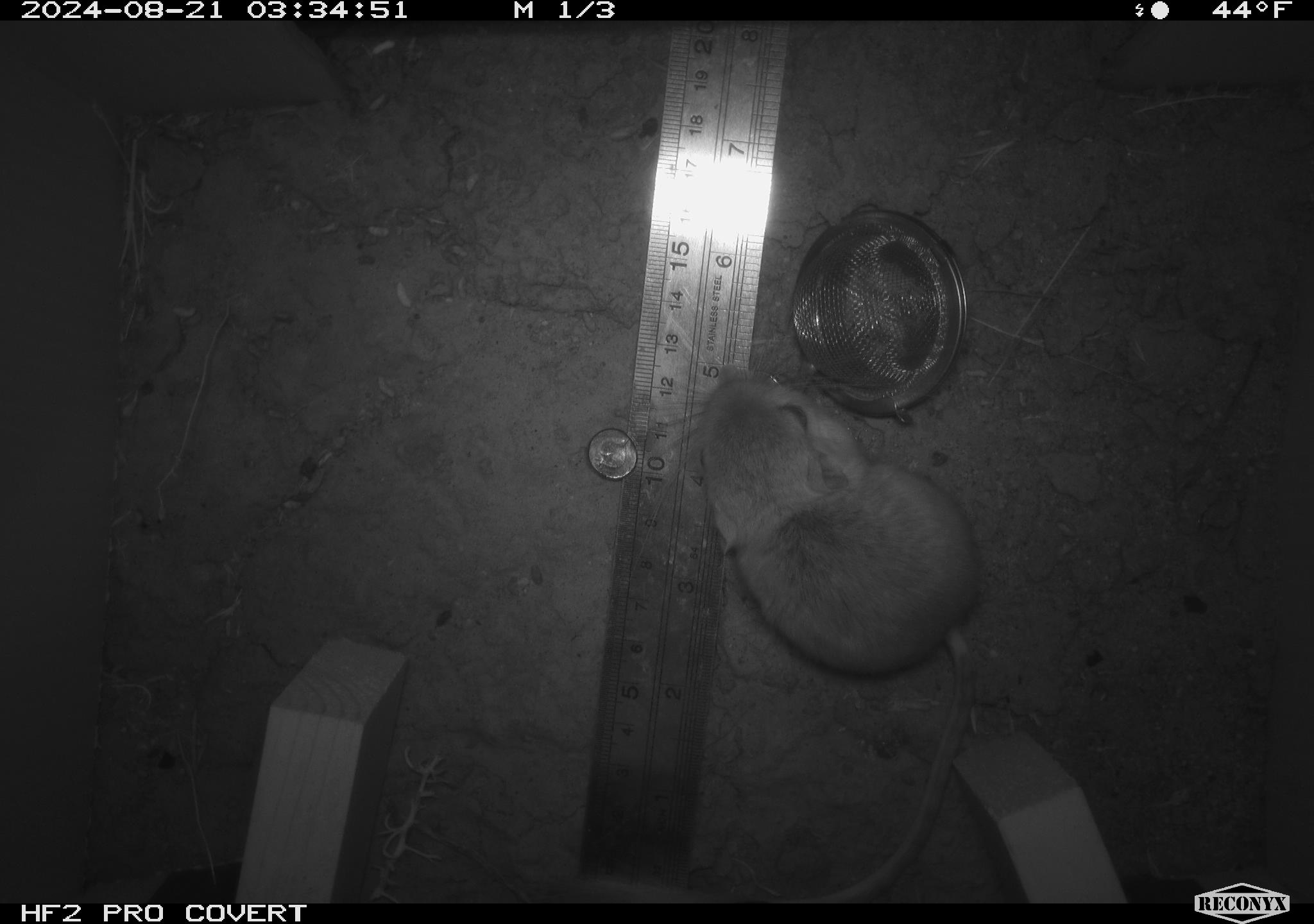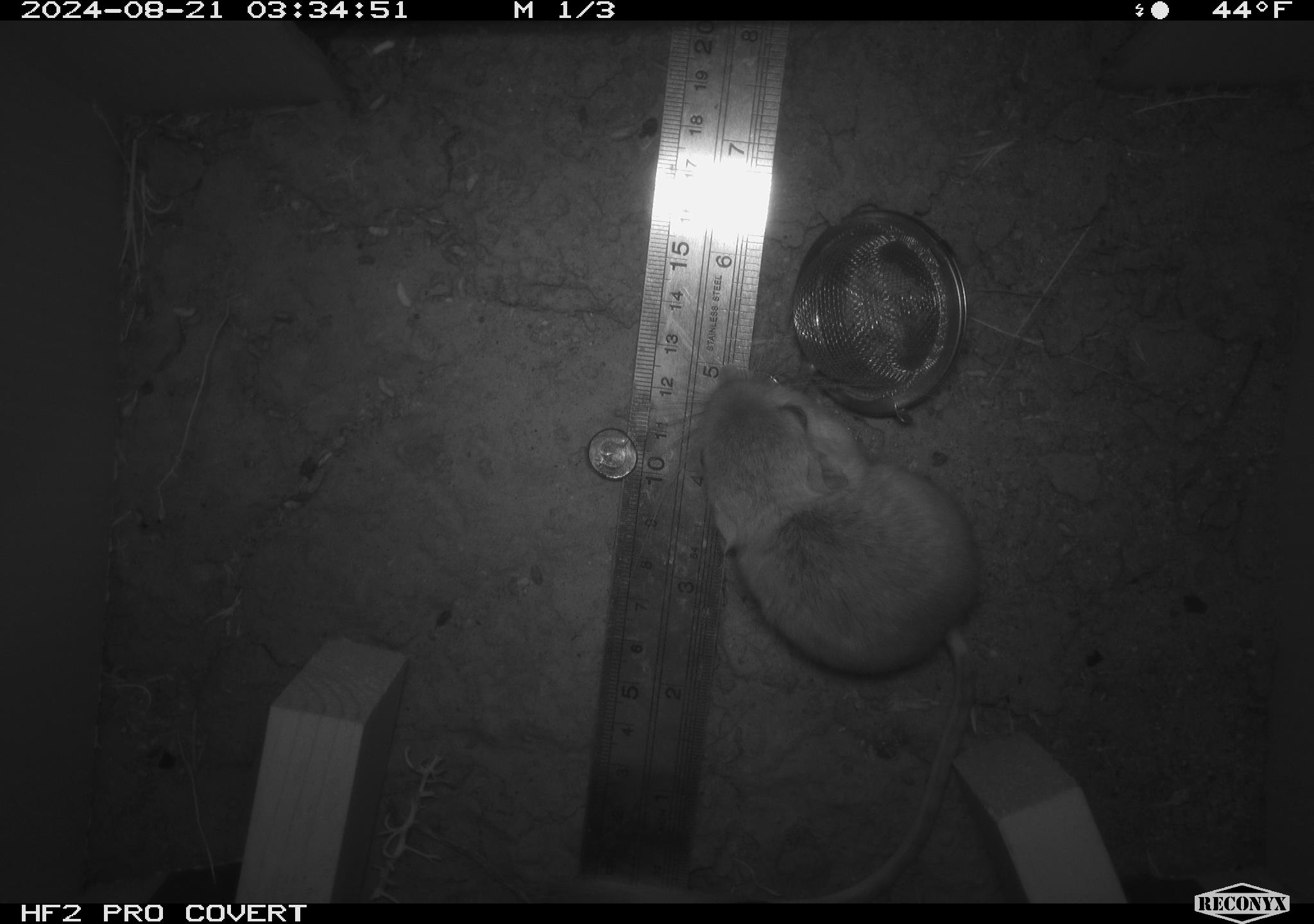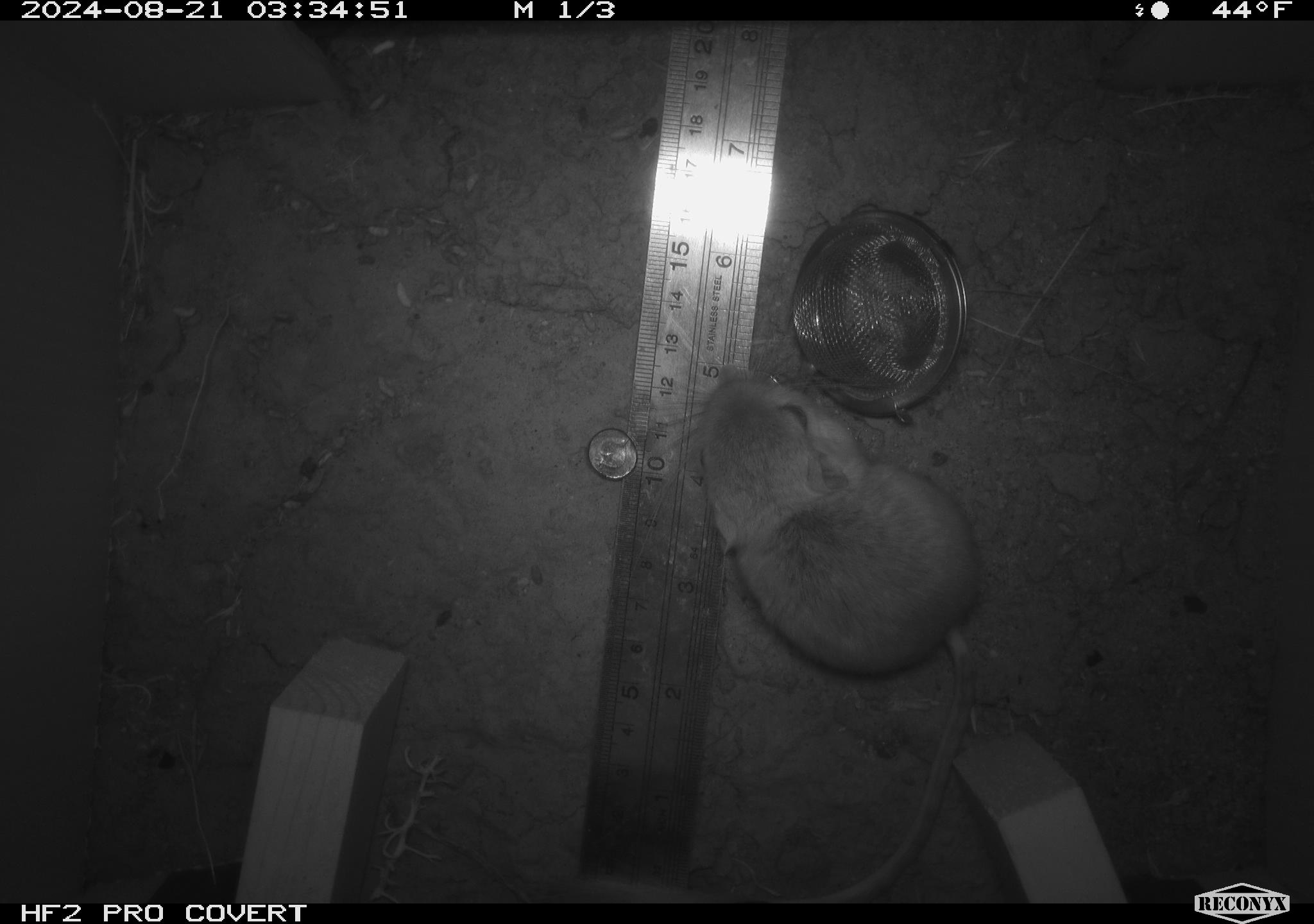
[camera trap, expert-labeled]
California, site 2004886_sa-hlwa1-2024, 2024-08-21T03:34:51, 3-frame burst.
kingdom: Animalia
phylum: Chordata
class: Mammalia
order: Rodentia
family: Heteromyidae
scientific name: Heteromyidae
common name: kangaroo rats and pocket mice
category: heteromyidae family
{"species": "heteromyidae family (kangaroo rats and pocket mice) (Heteromyidae)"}